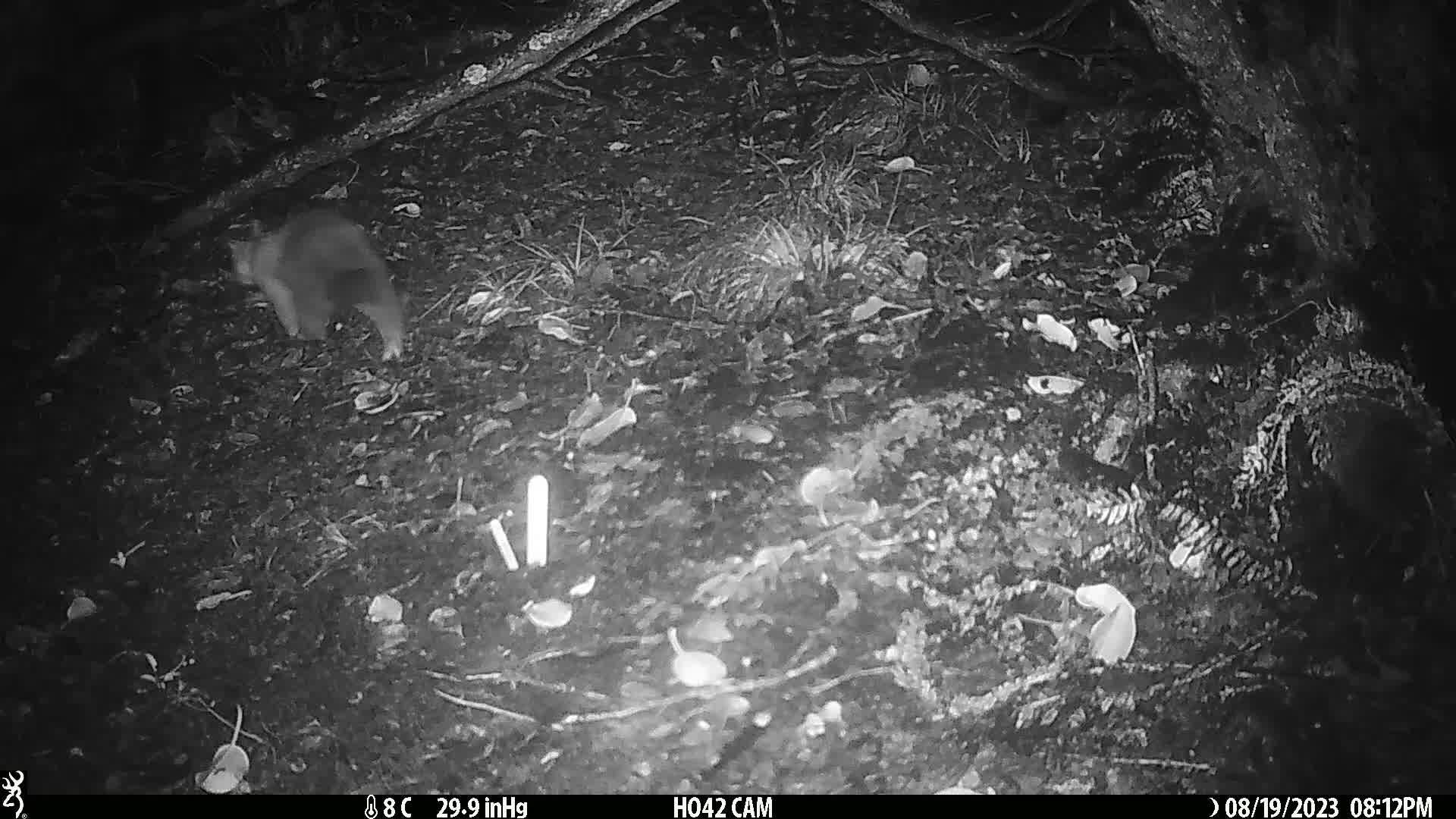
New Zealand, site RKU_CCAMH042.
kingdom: Animalia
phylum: Chordata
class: Mammalia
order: Diprotodontia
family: Phalangeridae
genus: Trichosurus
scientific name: Trichosurus vulpecula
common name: common brushtail possum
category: possum